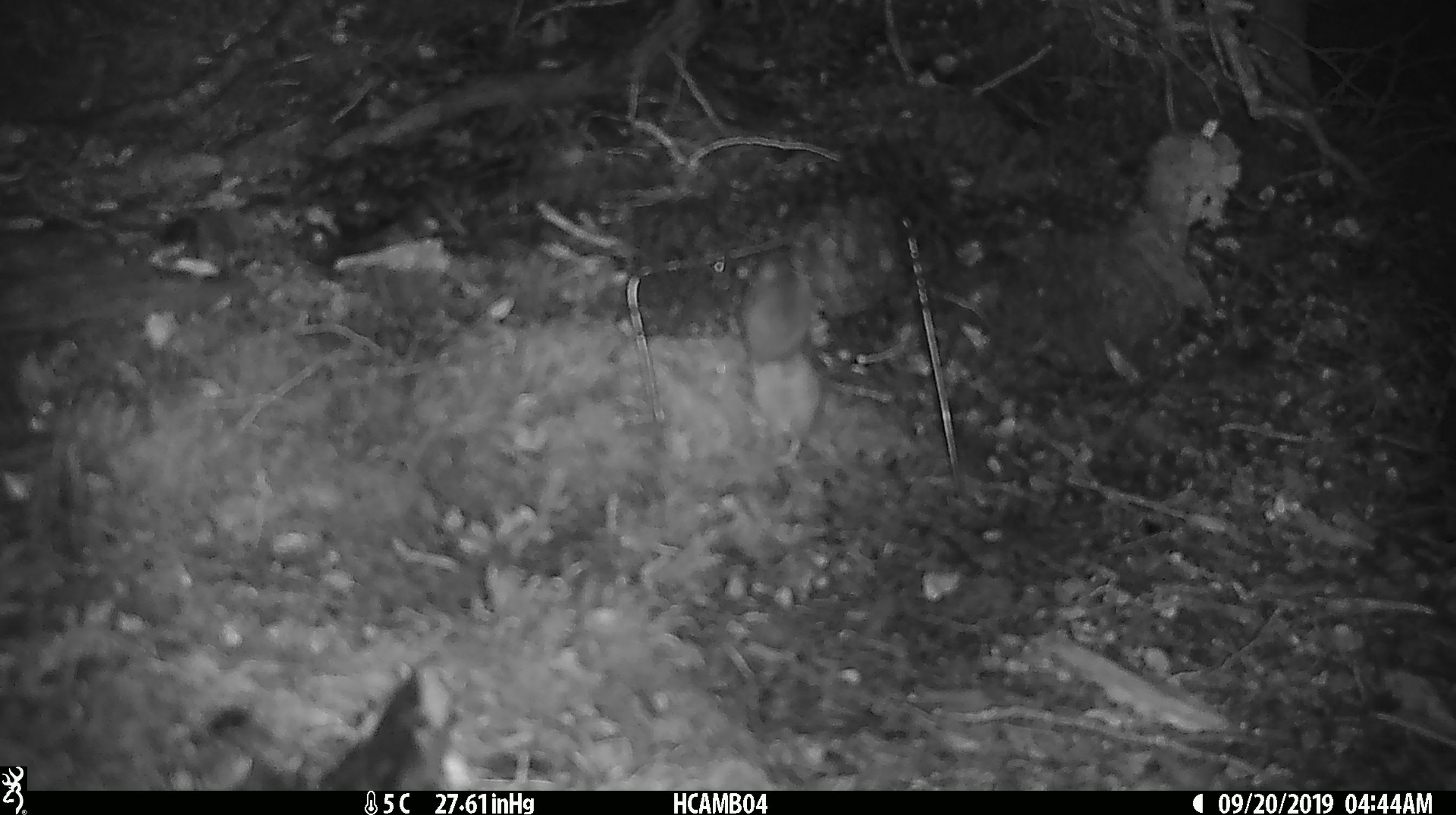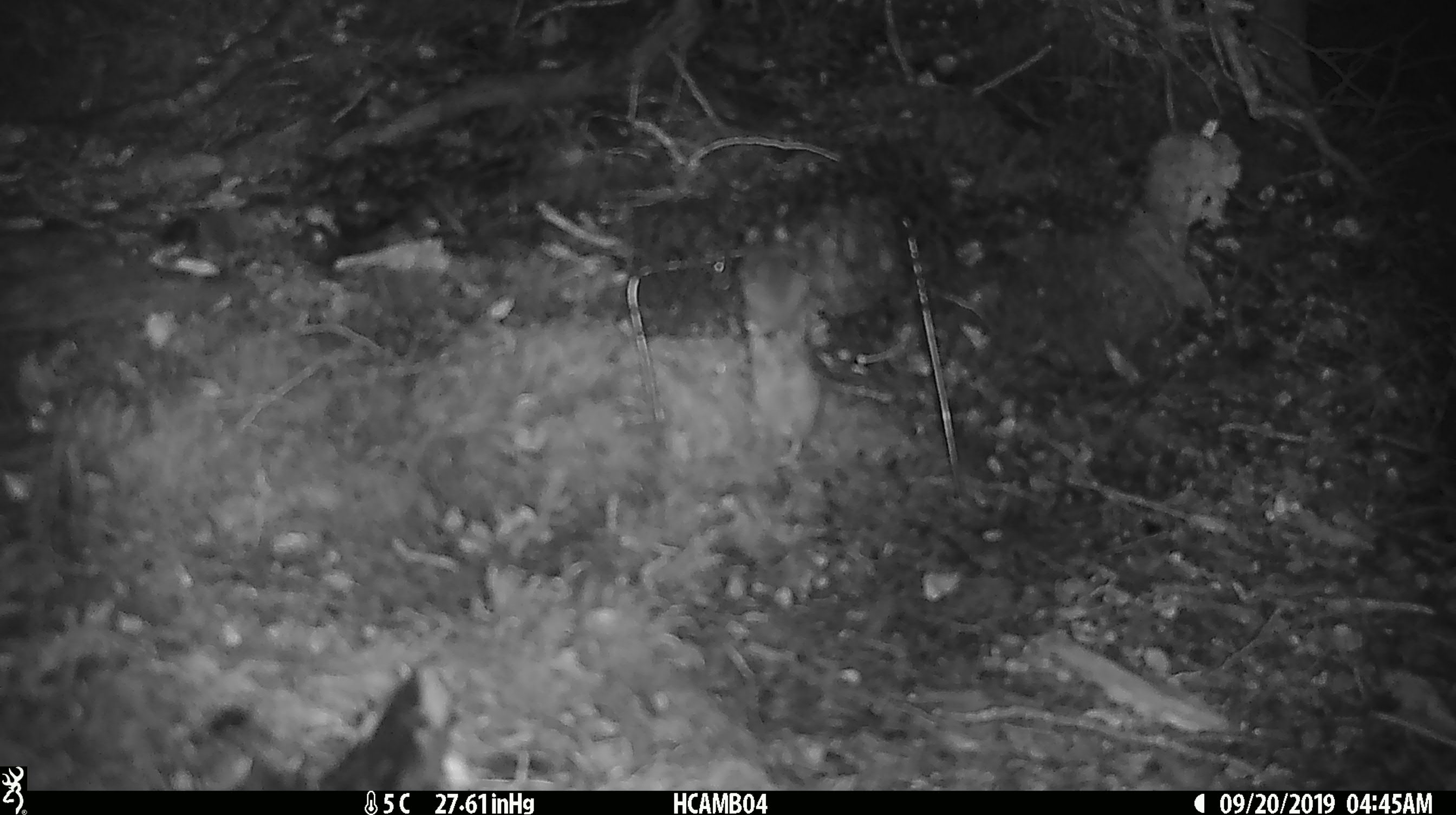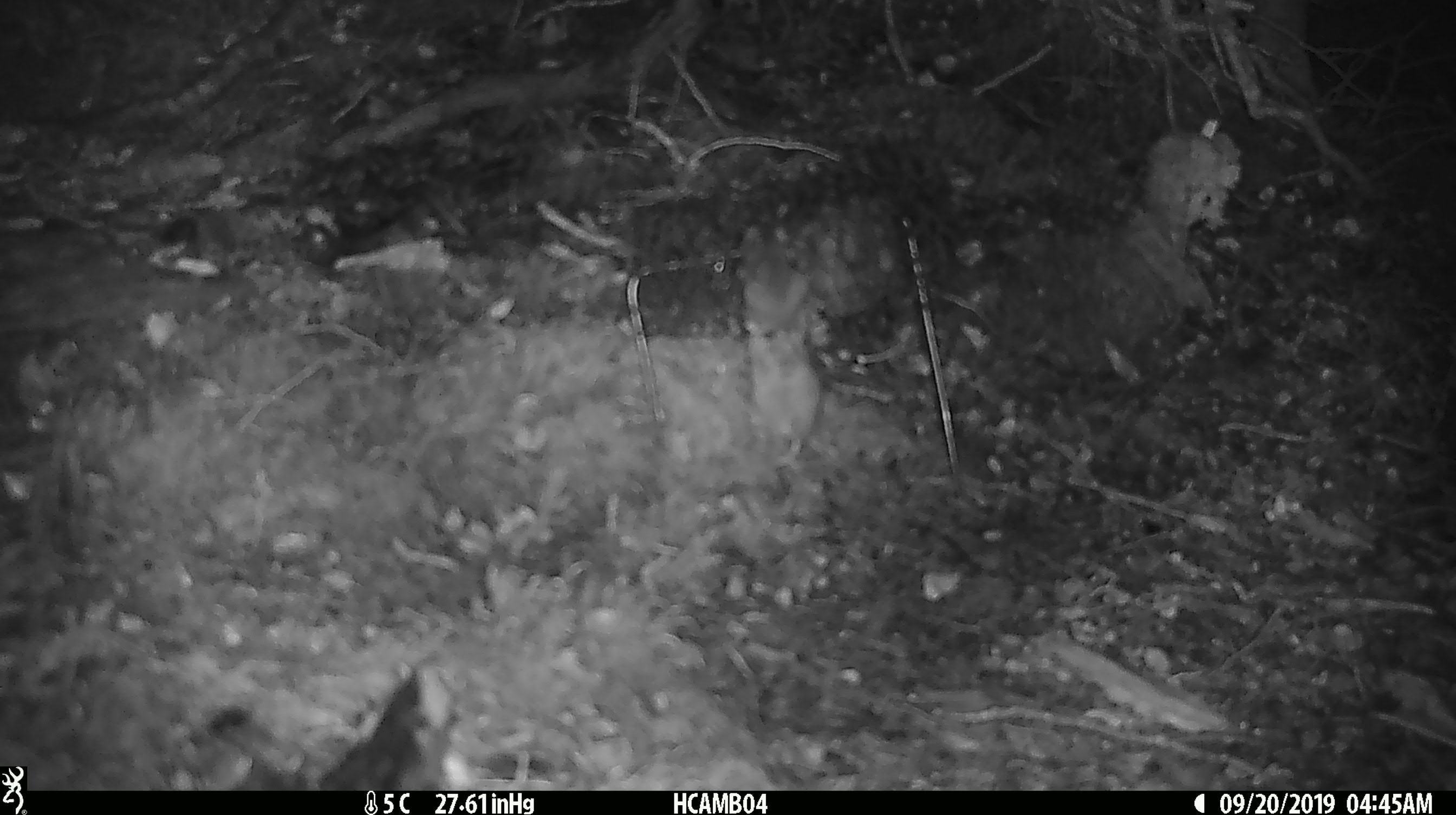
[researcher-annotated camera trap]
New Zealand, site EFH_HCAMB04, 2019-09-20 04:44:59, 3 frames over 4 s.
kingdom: Animalia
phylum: Chordata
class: Mammalia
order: Rodentia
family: Muridae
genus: Mus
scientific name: Mus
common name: mouse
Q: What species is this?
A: Mouse (Mus).